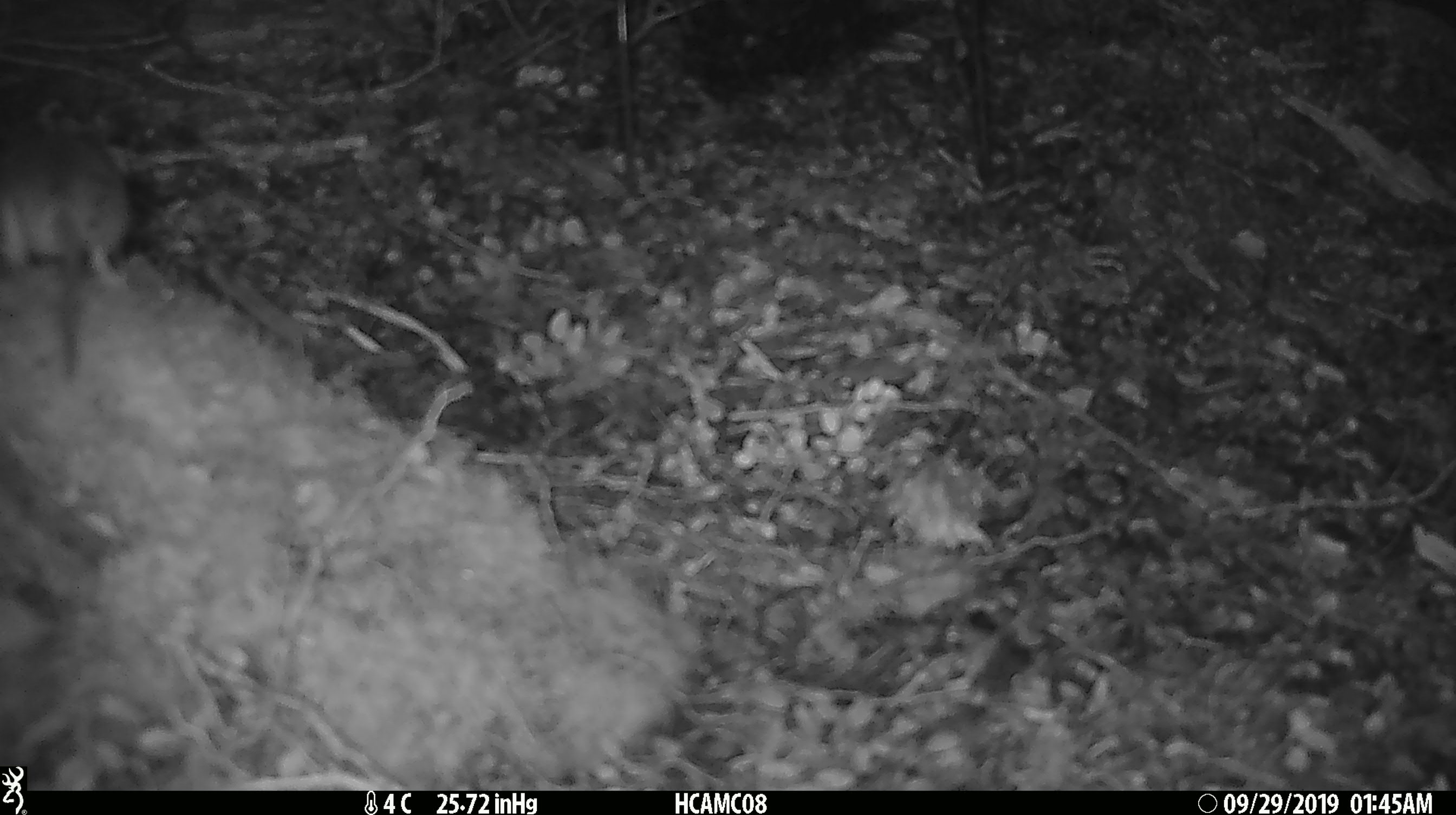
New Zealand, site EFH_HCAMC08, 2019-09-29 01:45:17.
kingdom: Animalia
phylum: Chordata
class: Mammalia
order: Rodentia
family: Muridae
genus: Mus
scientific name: Mus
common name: mouse